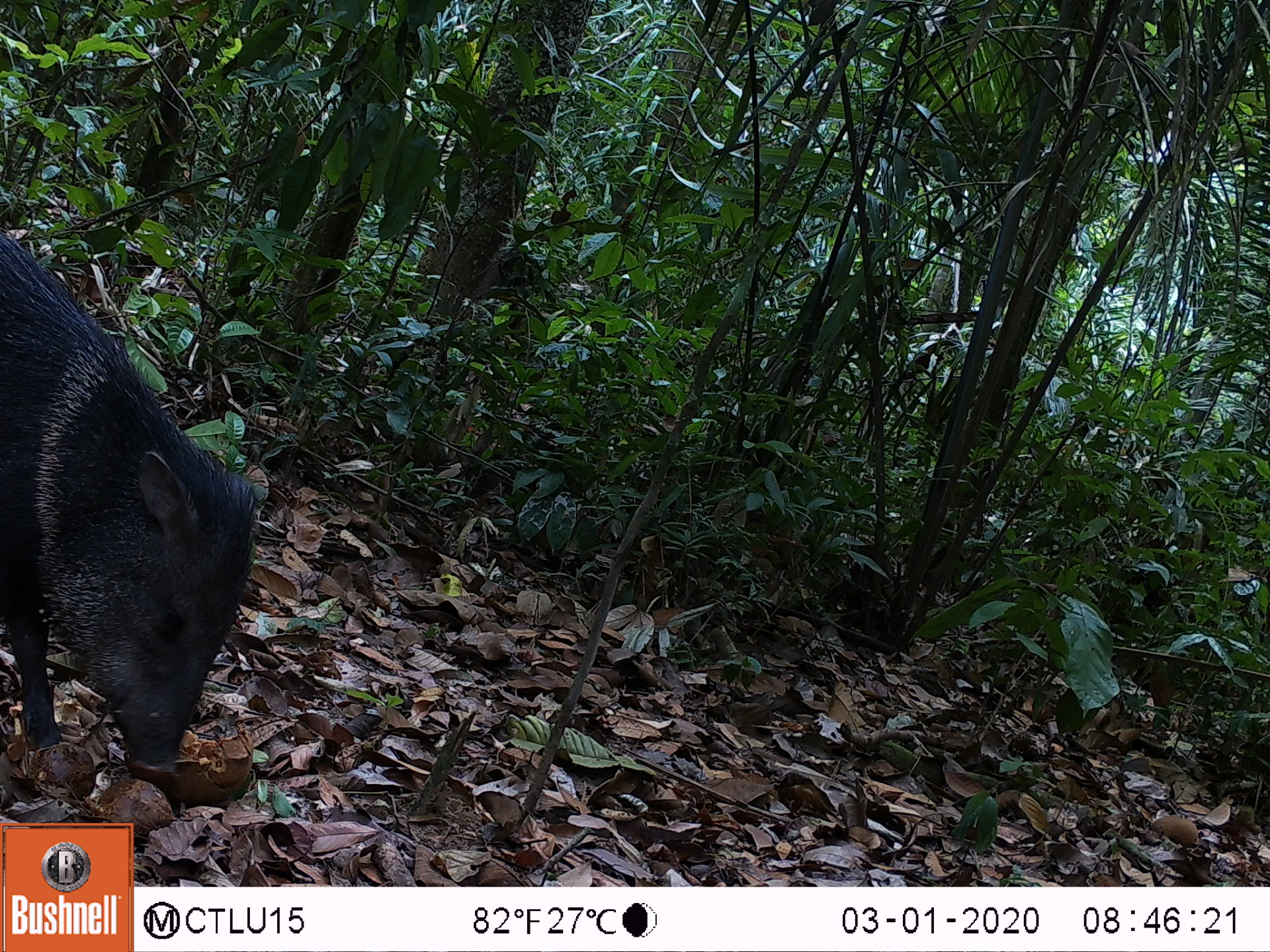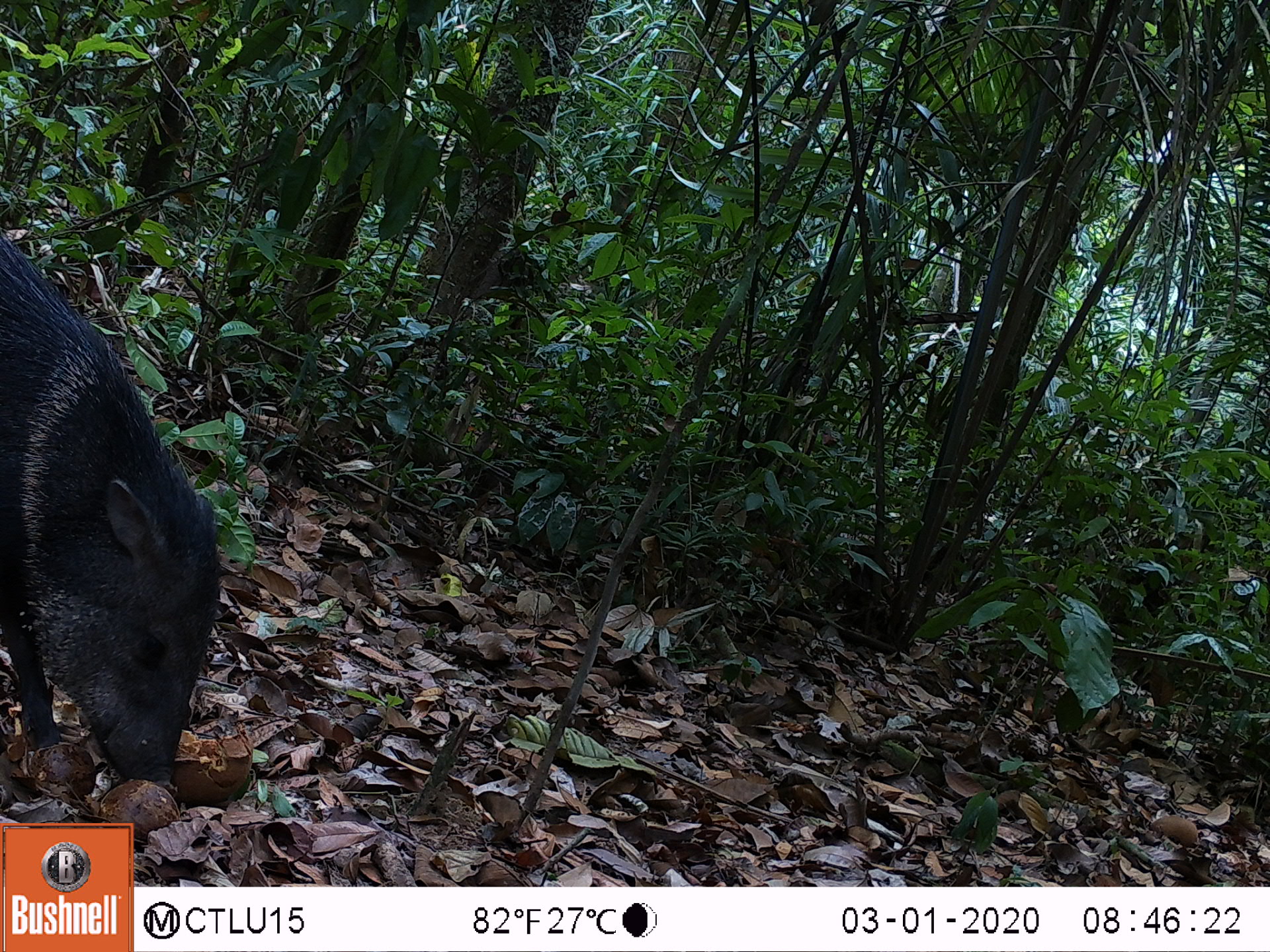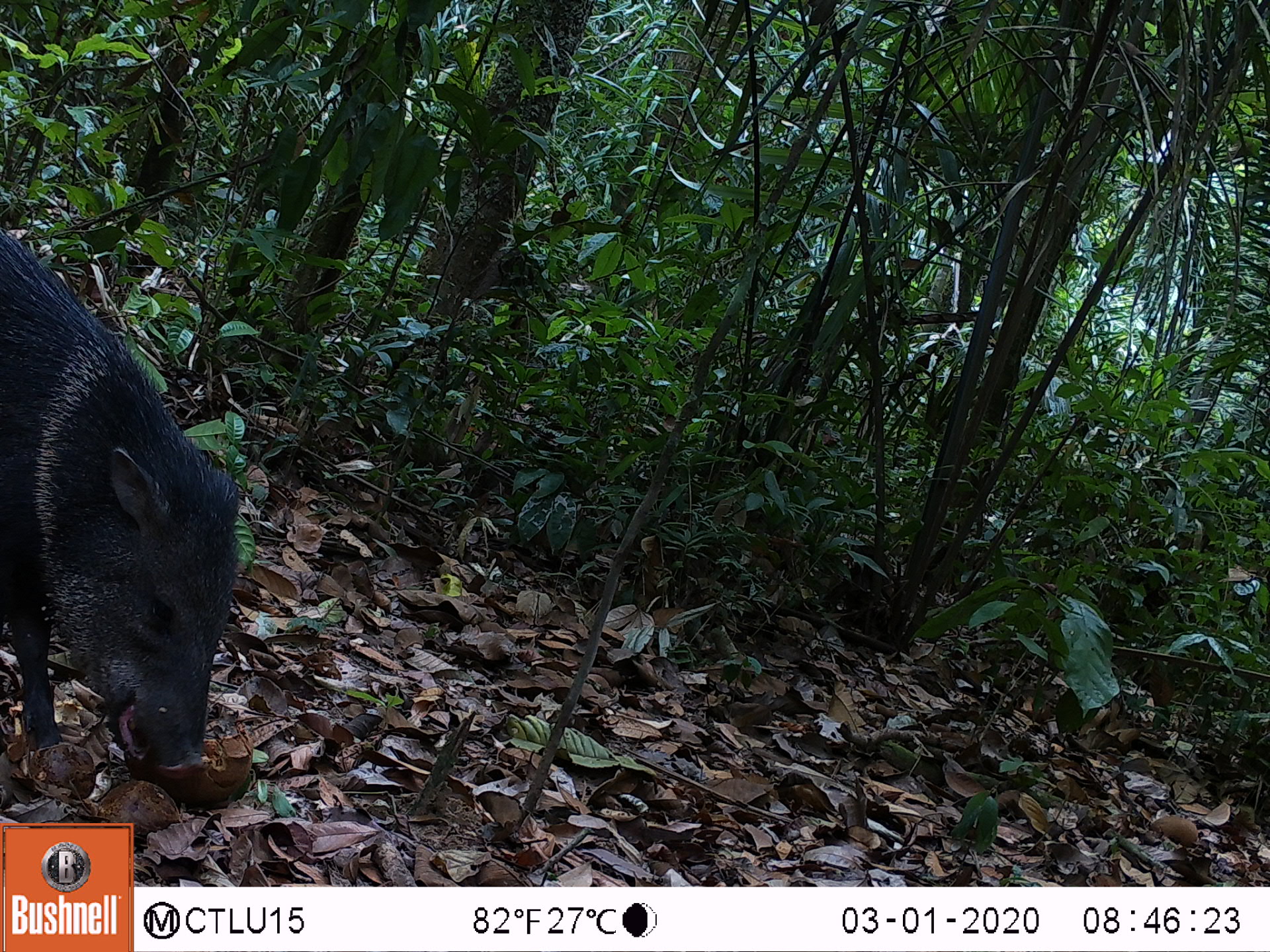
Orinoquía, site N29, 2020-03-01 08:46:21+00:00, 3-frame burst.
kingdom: Animalia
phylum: Chordata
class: Mammalia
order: Artiodactyla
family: Tayassuidae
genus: Pecari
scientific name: Pecari tajacu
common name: collared peccary